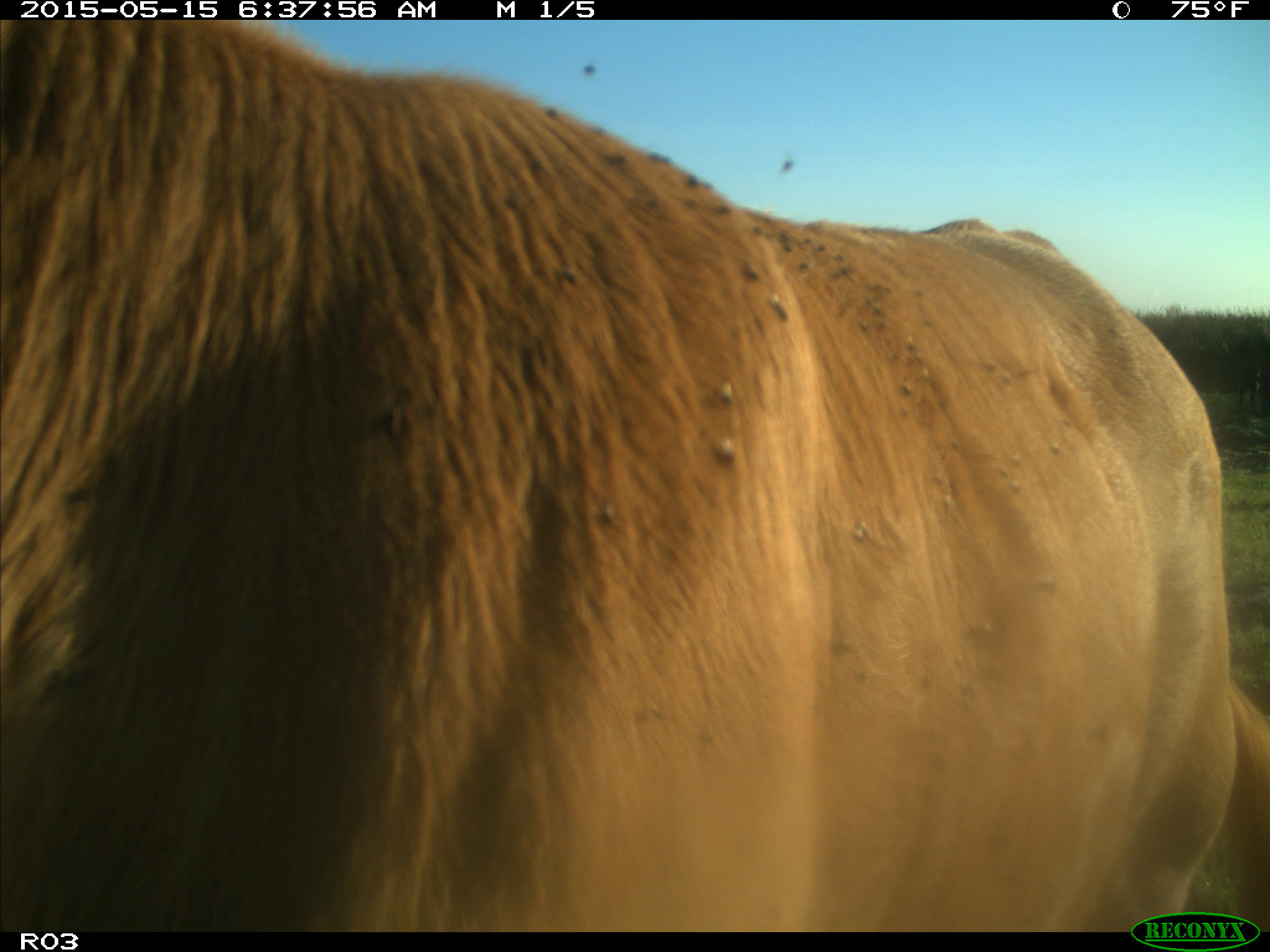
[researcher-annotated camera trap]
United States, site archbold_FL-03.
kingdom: Animalia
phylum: Chordata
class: Mammalia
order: Artiodactyla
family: Bovidae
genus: Bos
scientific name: Bos taurus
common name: domestic cow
Bos taurus (domestic cow).